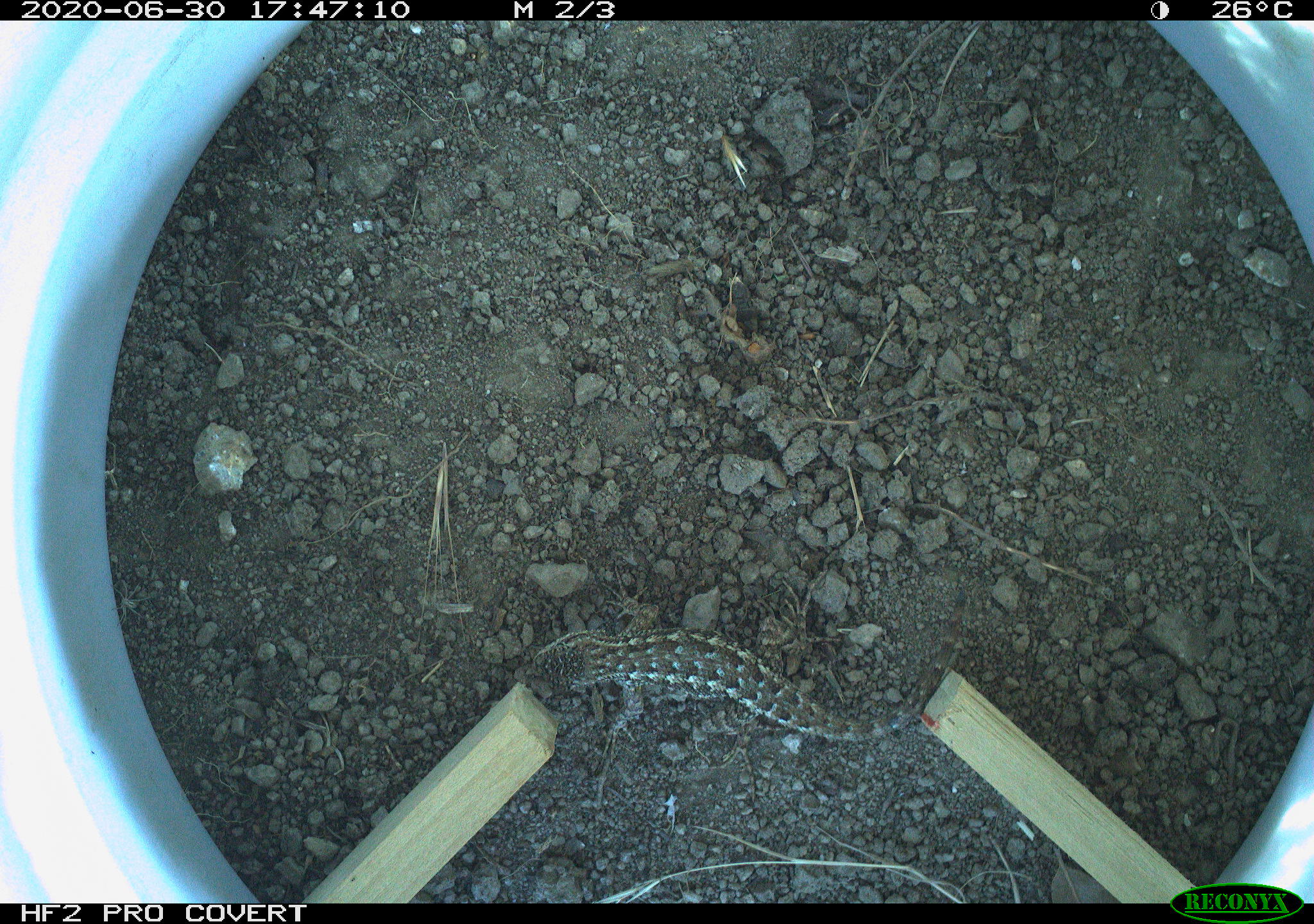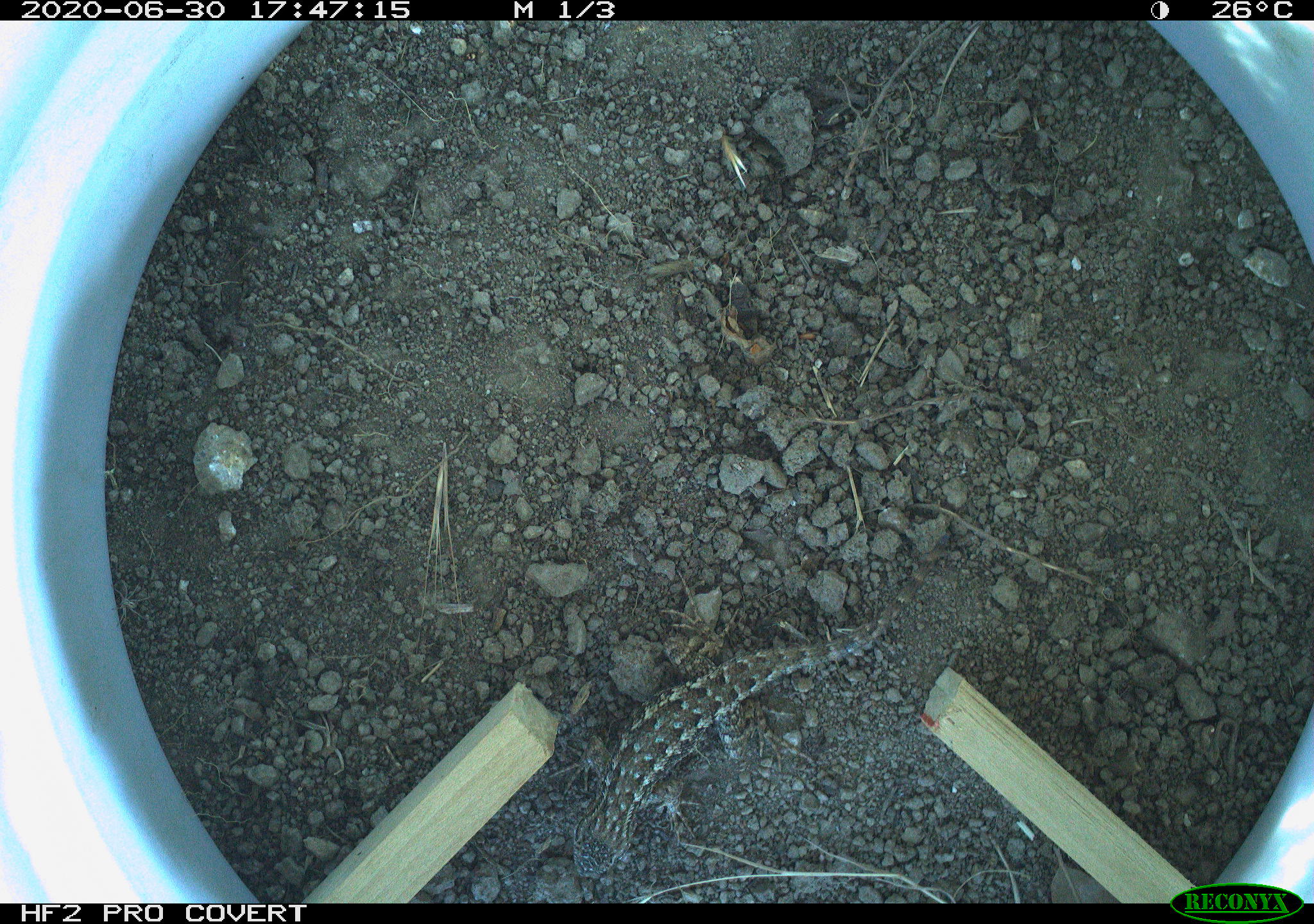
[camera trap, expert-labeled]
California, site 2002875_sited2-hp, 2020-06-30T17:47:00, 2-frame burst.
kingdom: Animalia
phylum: Chordata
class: Reptilia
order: Squamata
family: Phrynosomatidae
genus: Sceloporus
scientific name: Sceloporus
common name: spiny lizards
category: sceloporus species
Sceloporus species (spiny lizards) (Sceloporus).